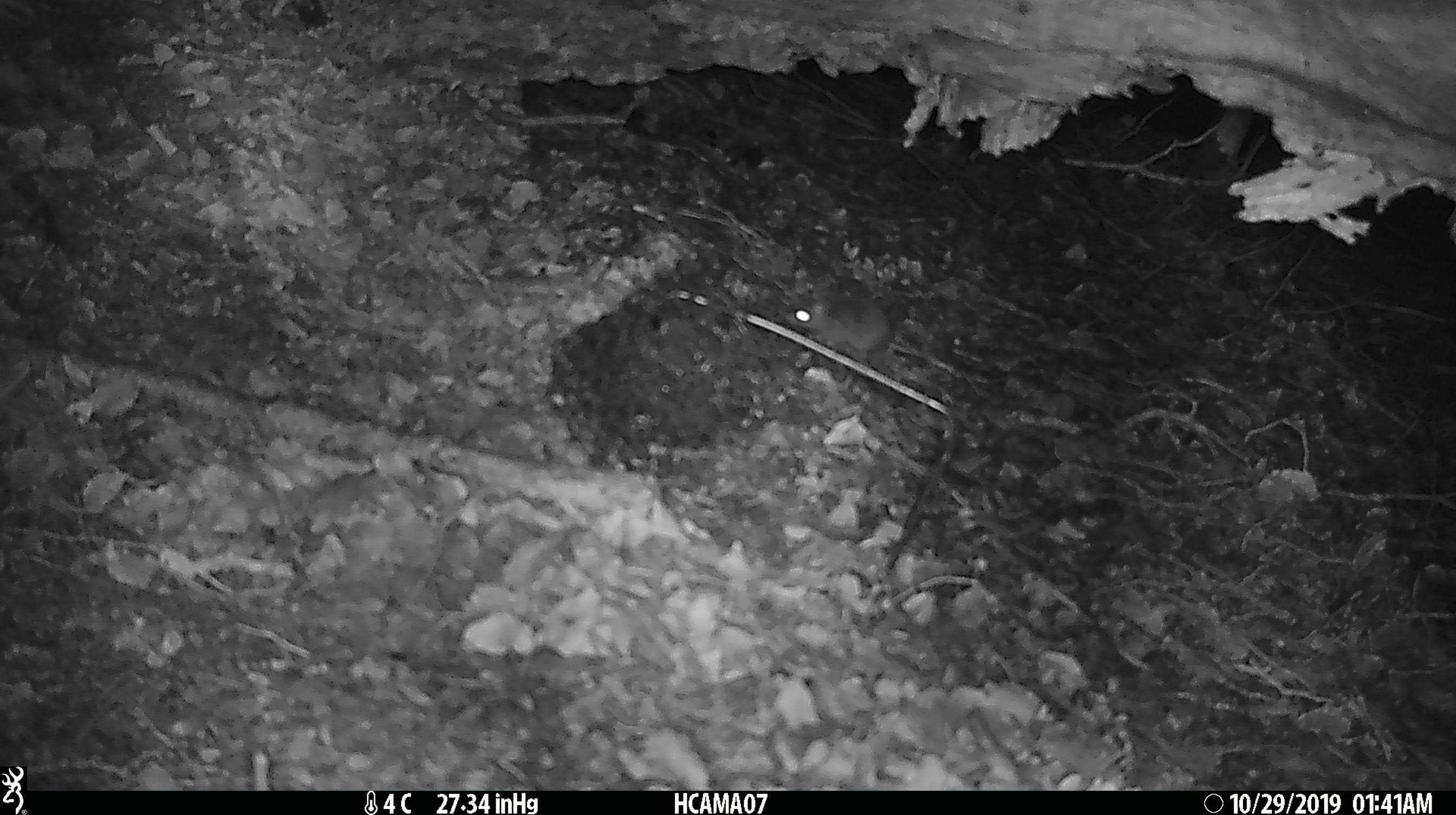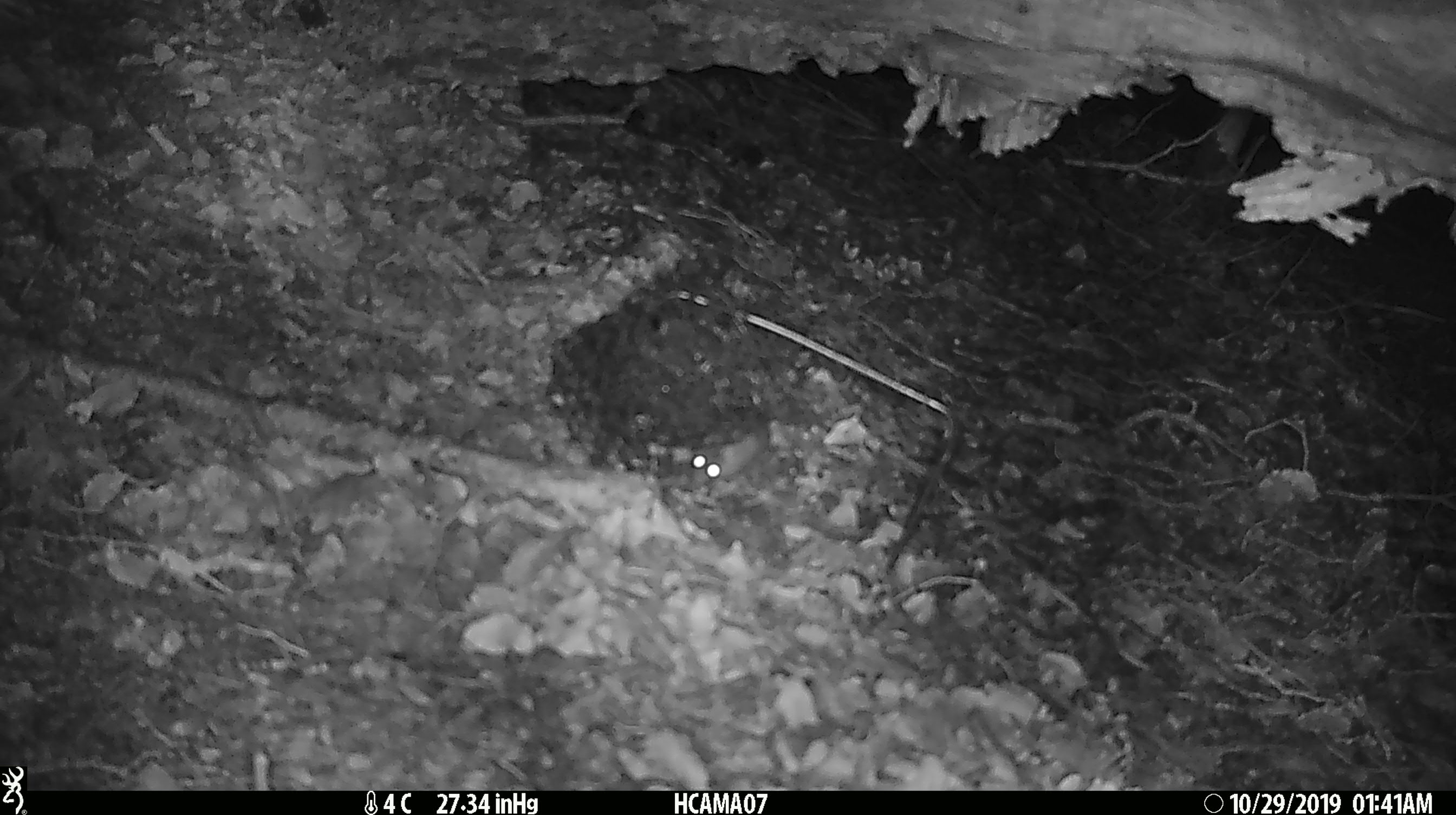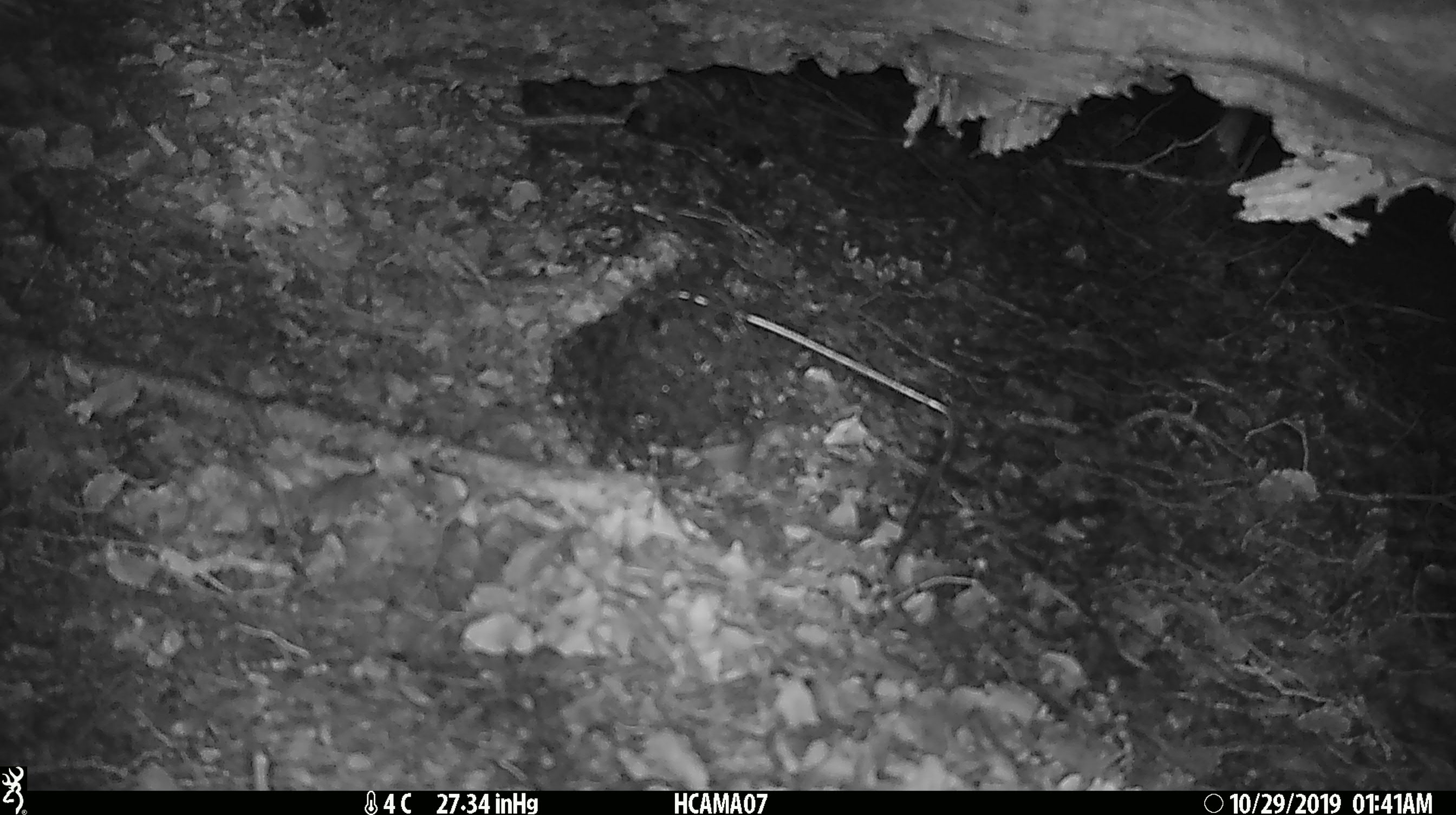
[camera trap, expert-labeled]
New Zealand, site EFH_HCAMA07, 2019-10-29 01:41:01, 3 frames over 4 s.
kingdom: Animalia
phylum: Chordata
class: Mammalia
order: Rodentia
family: Muridae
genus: Mus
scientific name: Mus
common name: mouse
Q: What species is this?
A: Mouse (Mus).